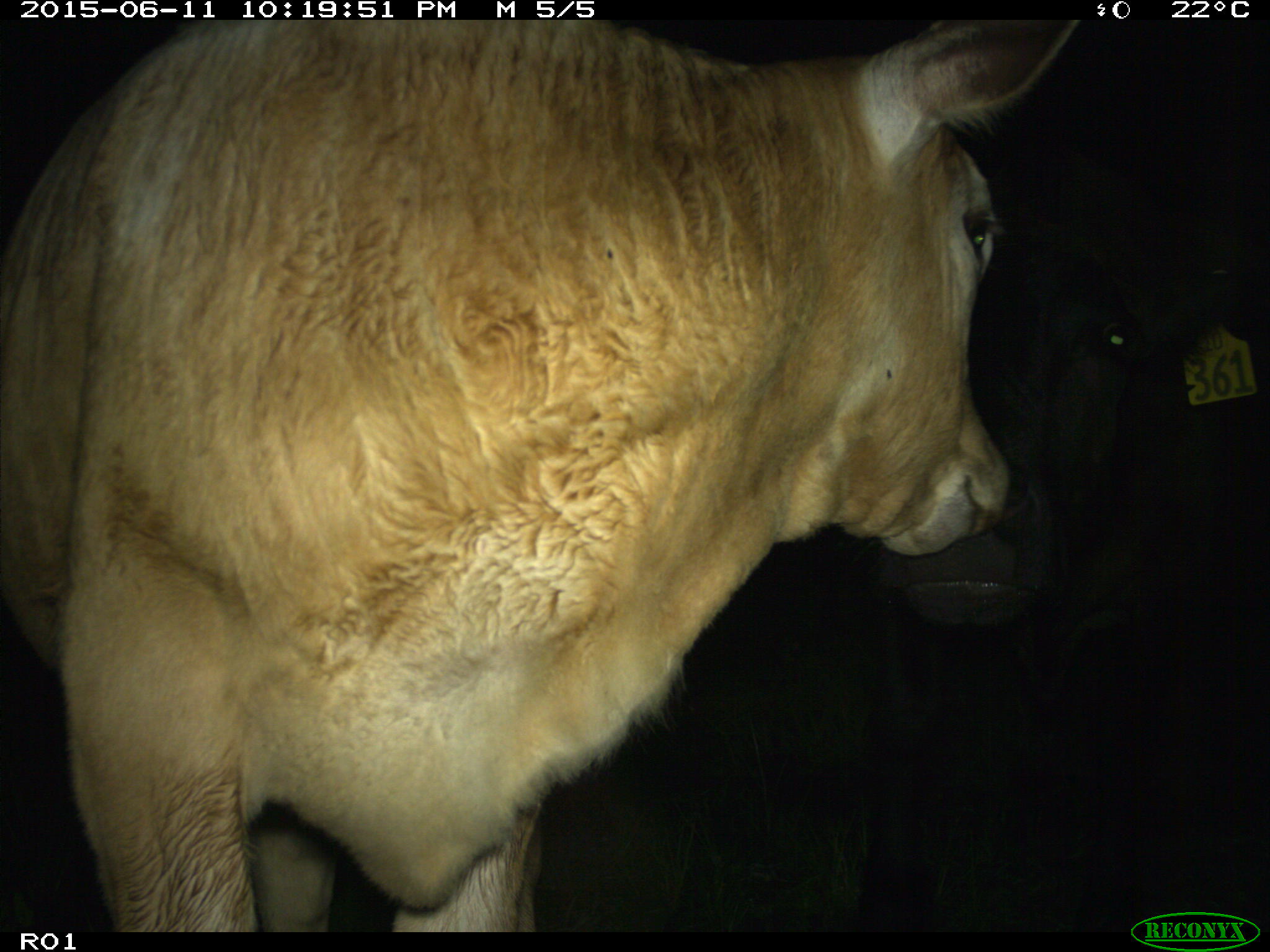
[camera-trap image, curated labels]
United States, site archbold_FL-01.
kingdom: Animalia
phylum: Chordata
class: Mammalia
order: Artiodactyla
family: Bovidae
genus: Bos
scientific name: Bos taurus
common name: domestic cow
Bos taurus (domestic cow).